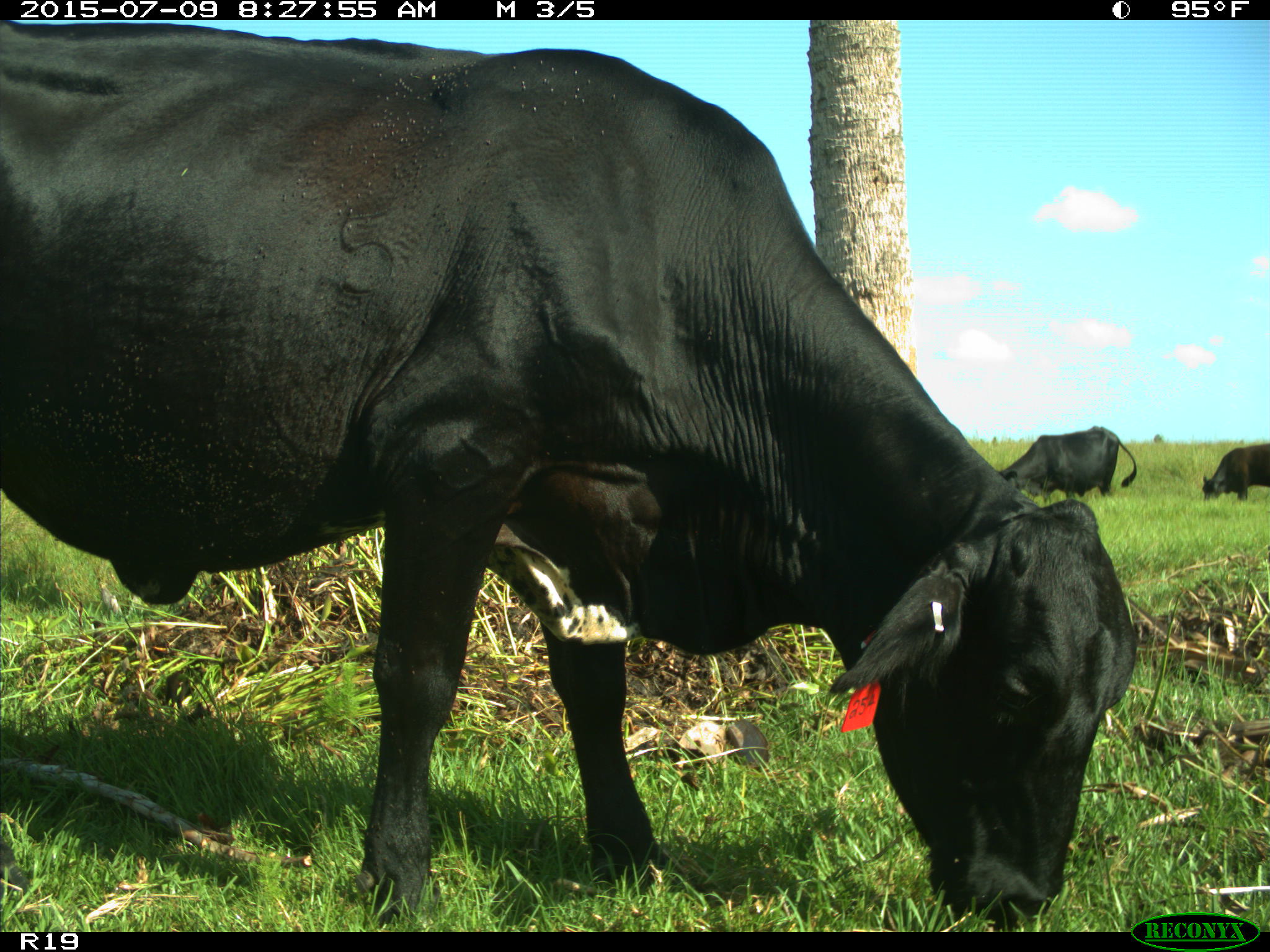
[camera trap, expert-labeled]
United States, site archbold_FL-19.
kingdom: Animalia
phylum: Chordata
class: Mammalia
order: Artiodactyla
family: Bovidae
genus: Bos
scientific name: Bos taurus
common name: domestic cow